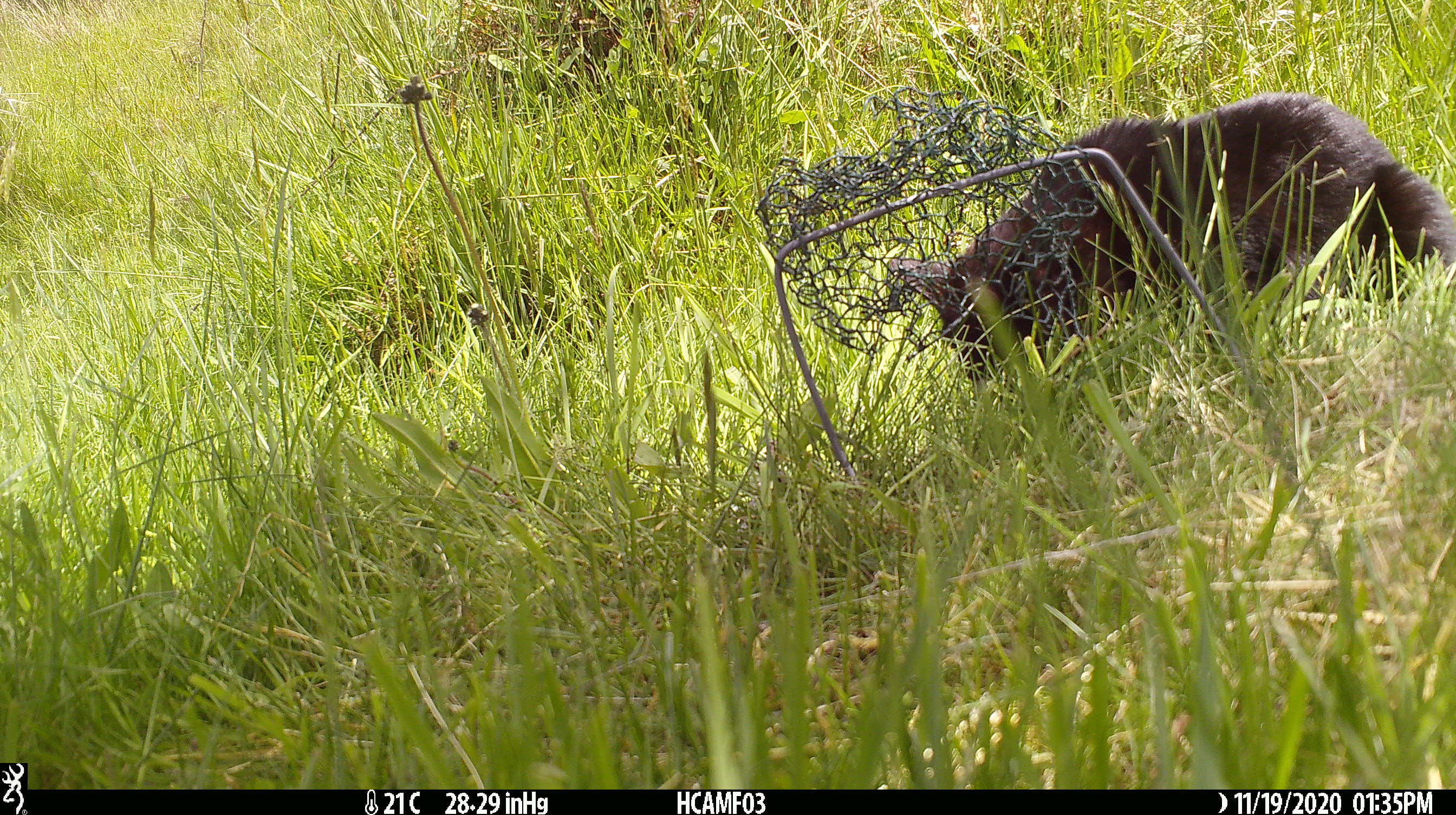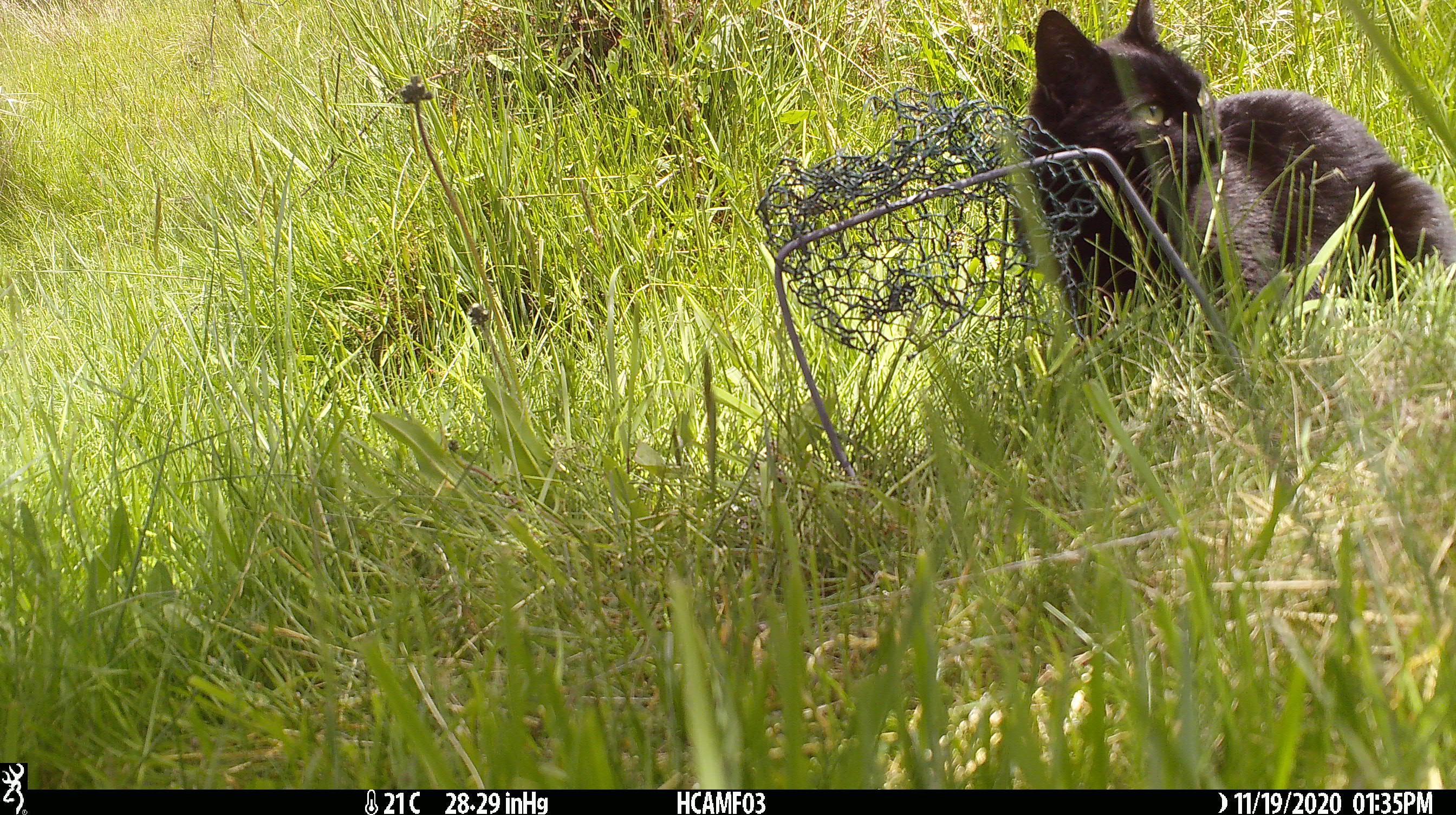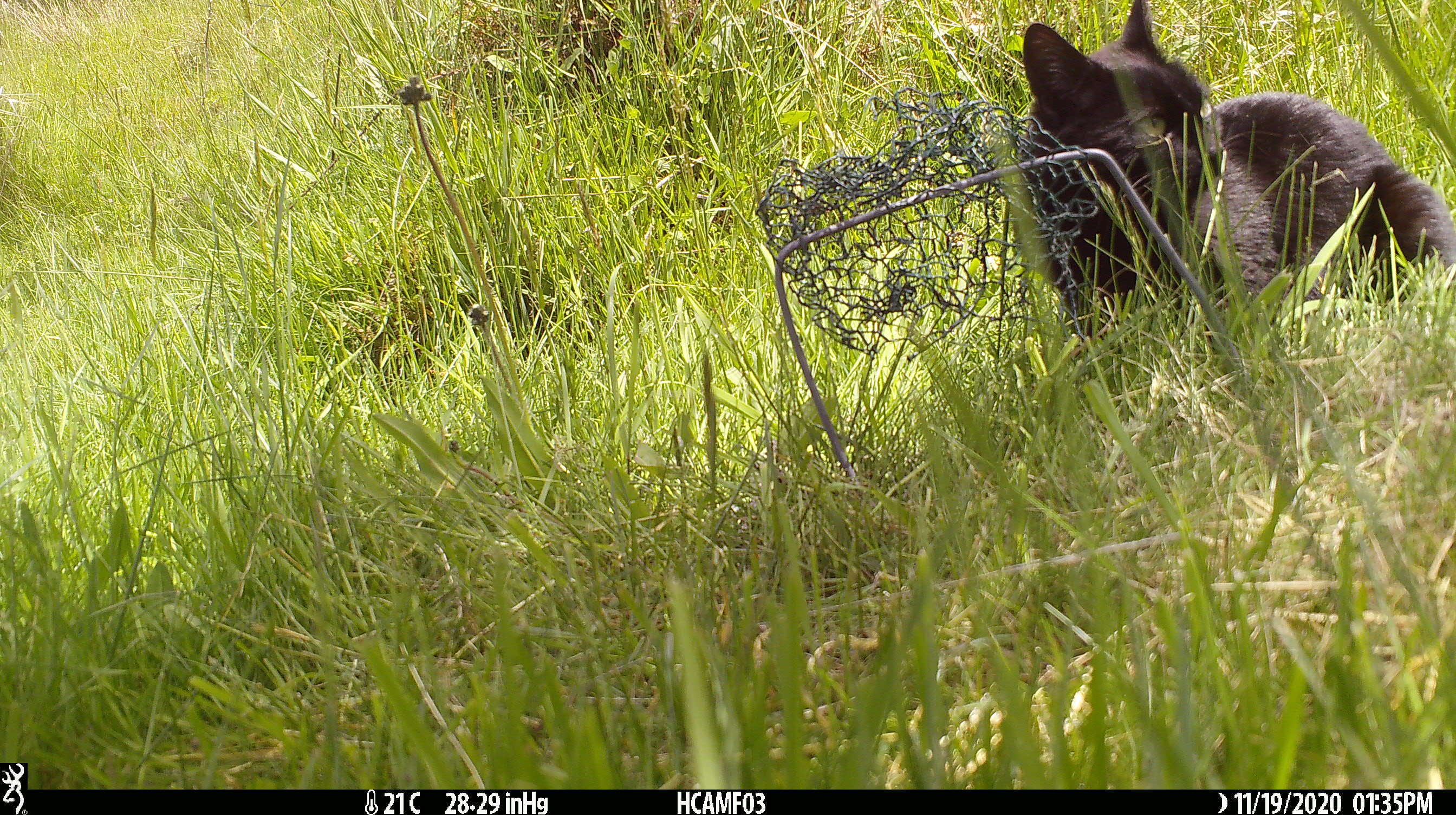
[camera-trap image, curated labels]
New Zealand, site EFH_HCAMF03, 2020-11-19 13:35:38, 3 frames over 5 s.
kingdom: Animalia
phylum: Chordata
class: Mammalia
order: Carnivora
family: Felidae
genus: Felis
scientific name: Felis catus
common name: domestic cat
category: cat